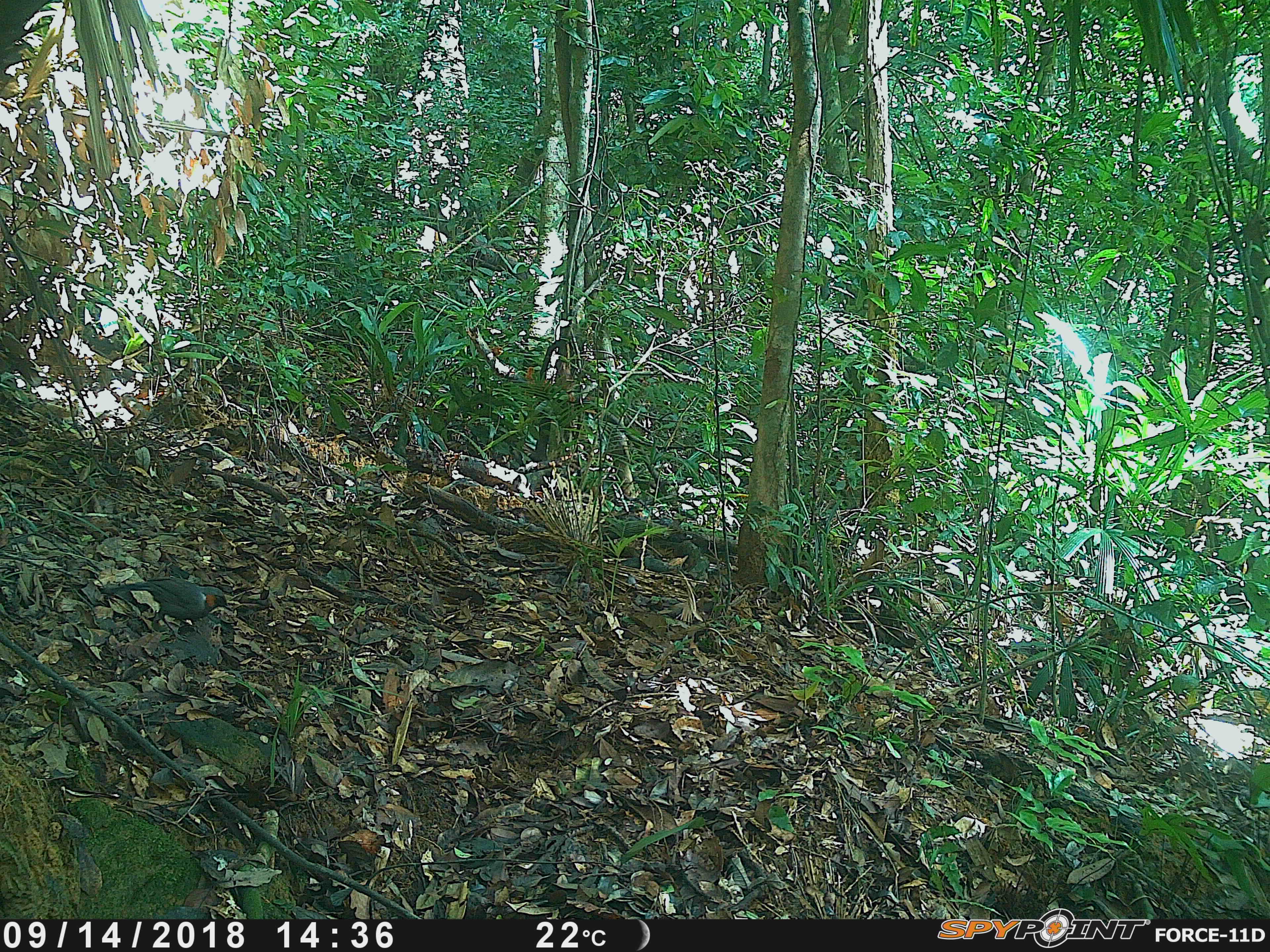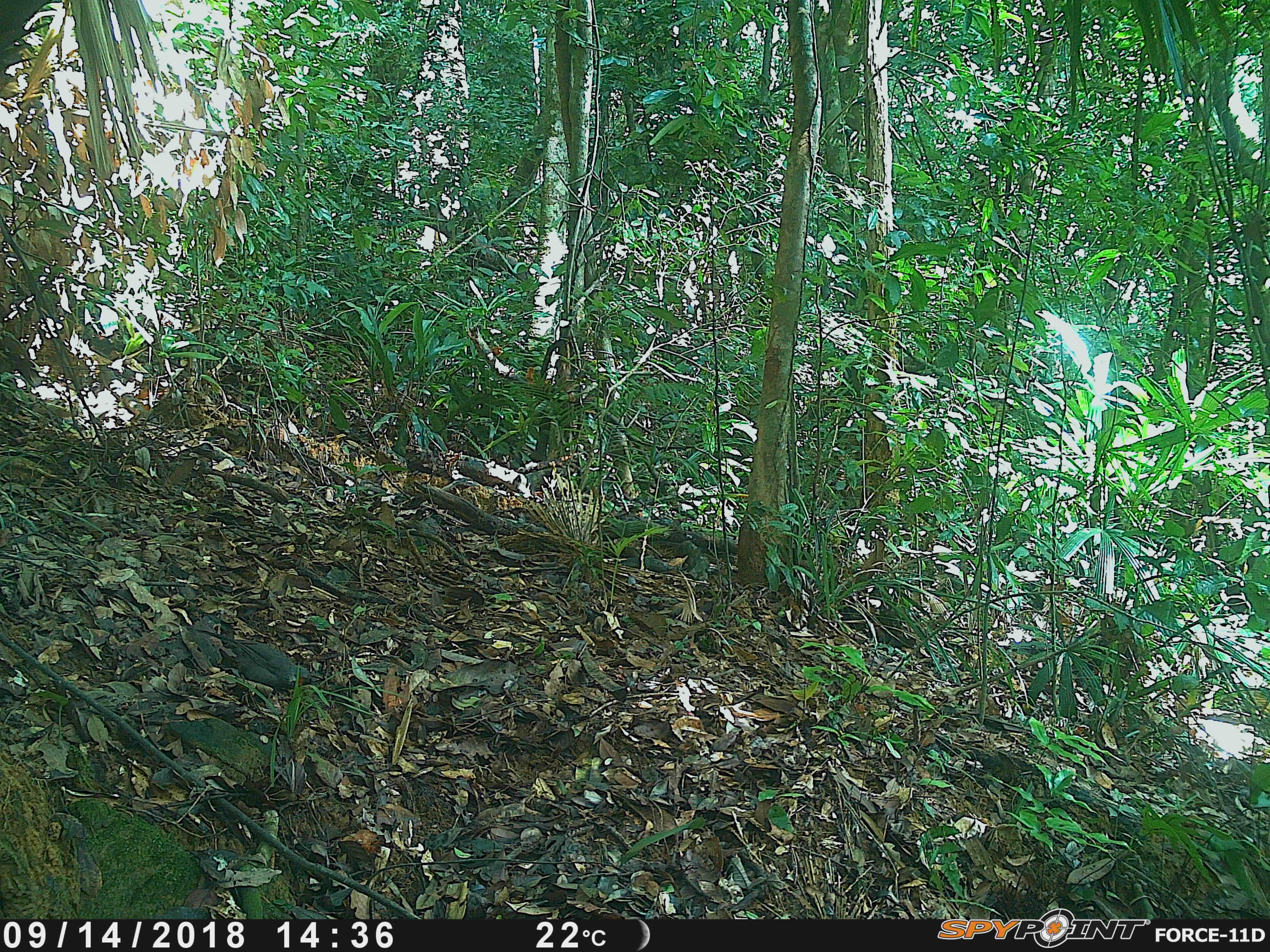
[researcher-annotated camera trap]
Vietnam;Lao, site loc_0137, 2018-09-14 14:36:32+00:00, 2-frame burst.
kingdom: Animalia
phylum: Chordata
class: Aves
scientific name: Aves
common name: bird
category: unidentified bird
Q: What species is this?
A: Unidentified bird (bird) (Aves).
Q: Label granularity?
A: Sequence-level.